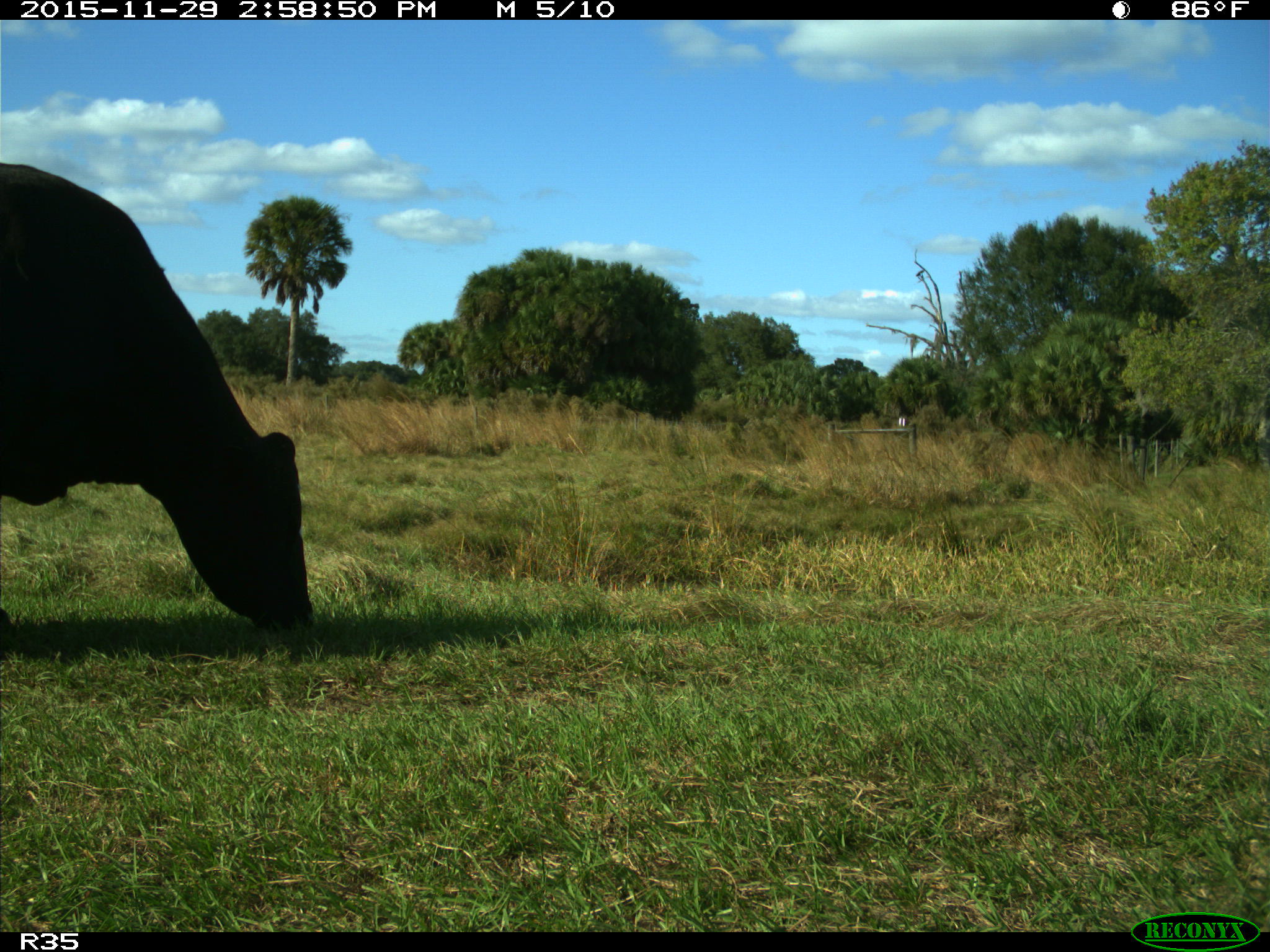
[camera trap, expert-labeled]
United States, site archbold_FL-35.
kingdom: Animalia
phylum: Chordata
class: Mammalia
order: Artiodactyla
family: Bovidae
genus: Bos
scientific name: Bos taurus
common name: domestic cow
Bos taurus (domestic cow).